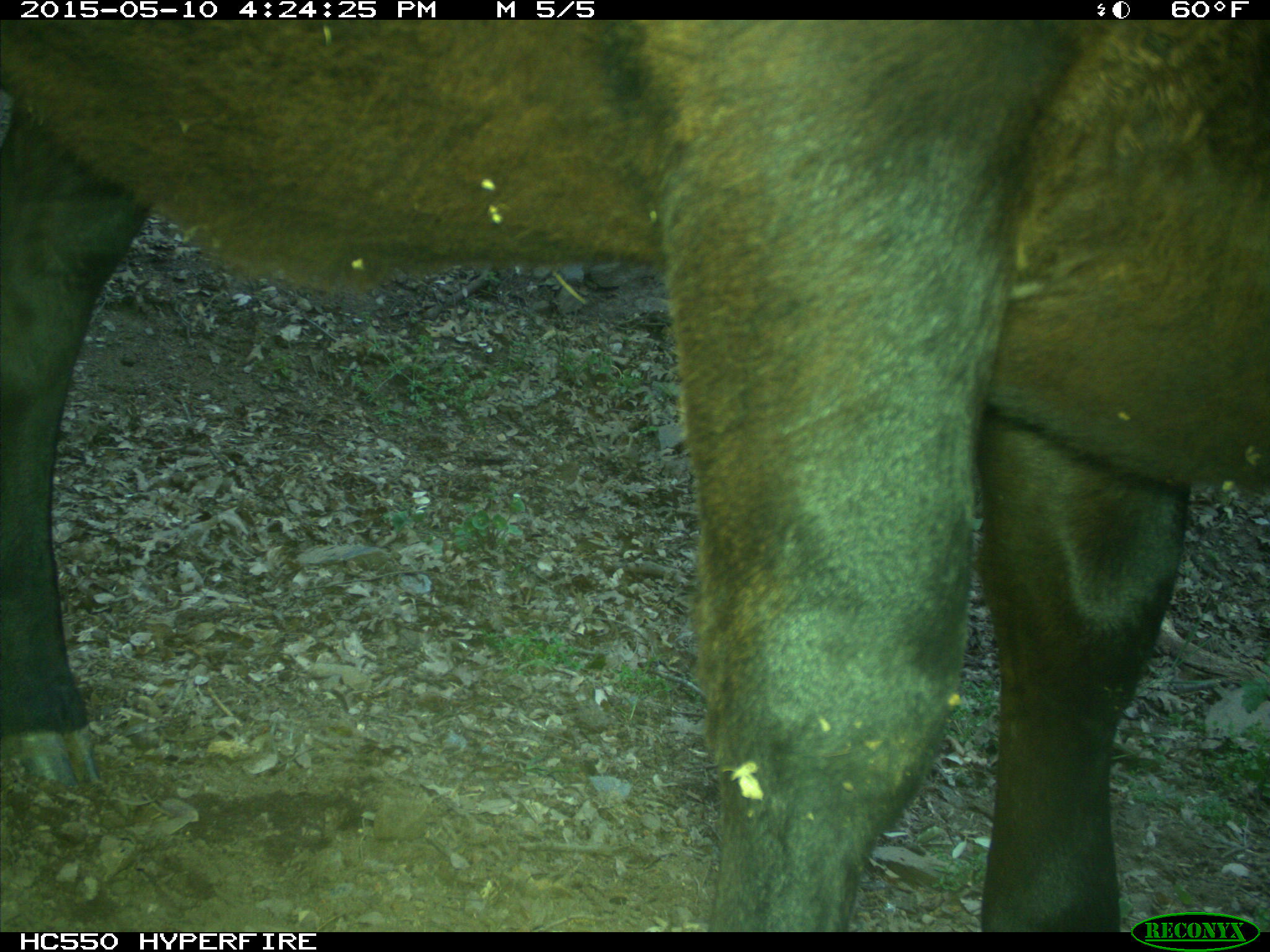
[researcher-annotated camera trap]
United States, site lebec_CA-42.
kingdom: Animalia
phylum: Chordata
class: Mammalia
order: Artiodactyla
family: Bovidae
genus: Bos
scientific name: Bos taurus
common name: domestic cow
Bos taurus (domestic cow).